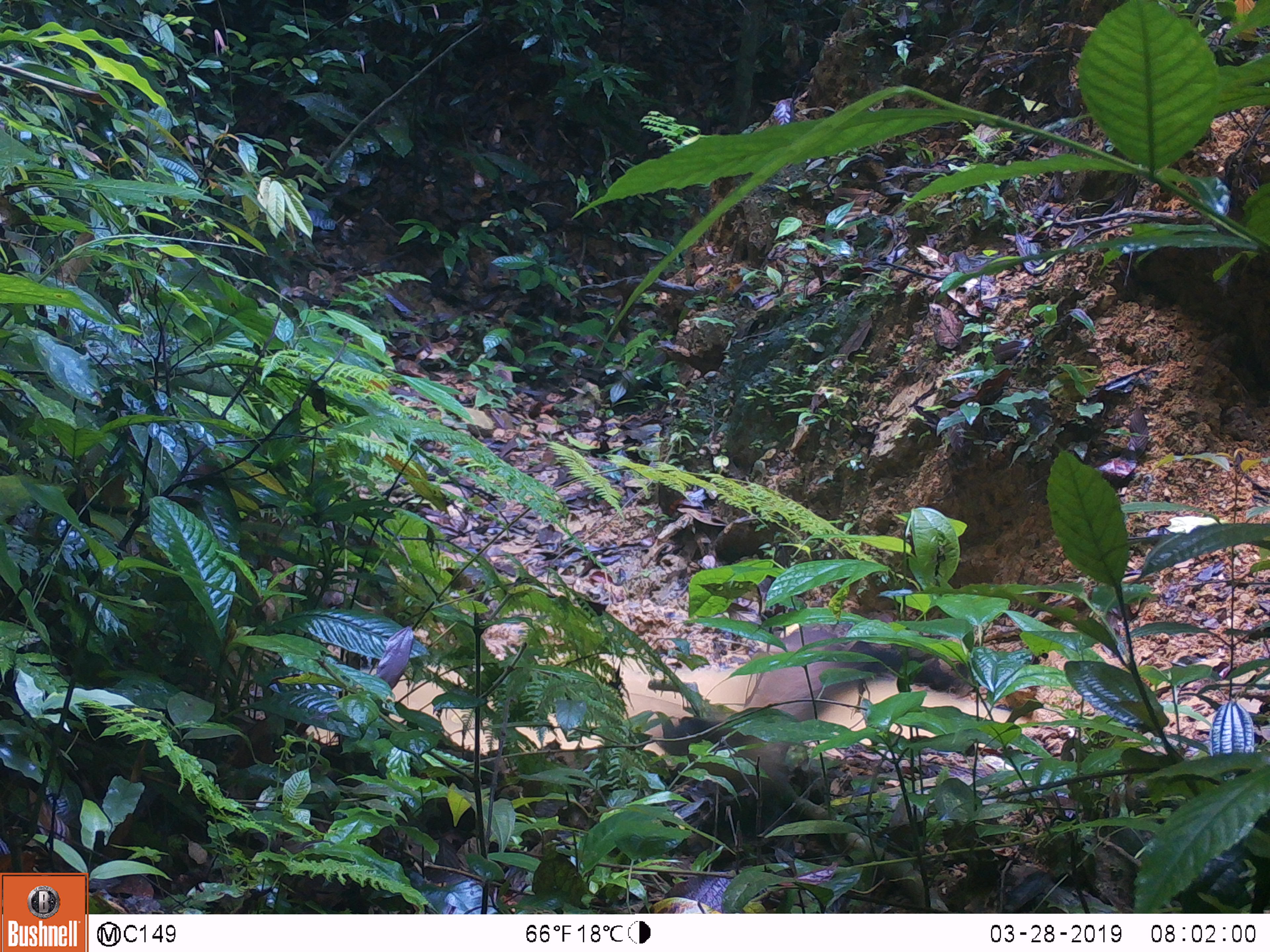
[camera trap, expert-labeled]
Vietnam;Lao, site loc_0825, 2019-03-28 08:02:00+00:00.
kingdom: Animalia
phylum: Chordata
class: Mammalia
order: Artiodactyla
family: Suidae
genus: Sus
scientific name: Sus scrofa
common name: eurasian wild pig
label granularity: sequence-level